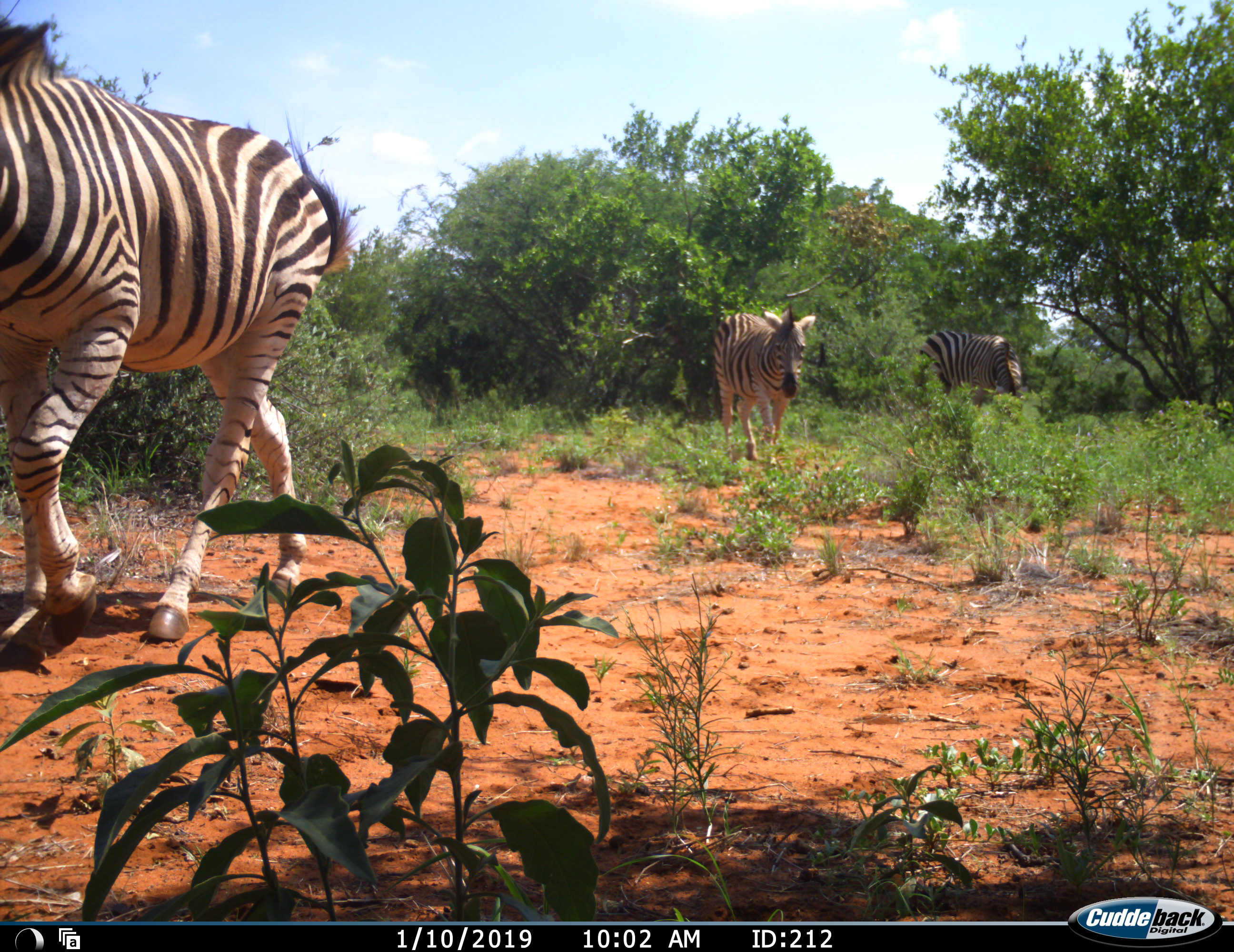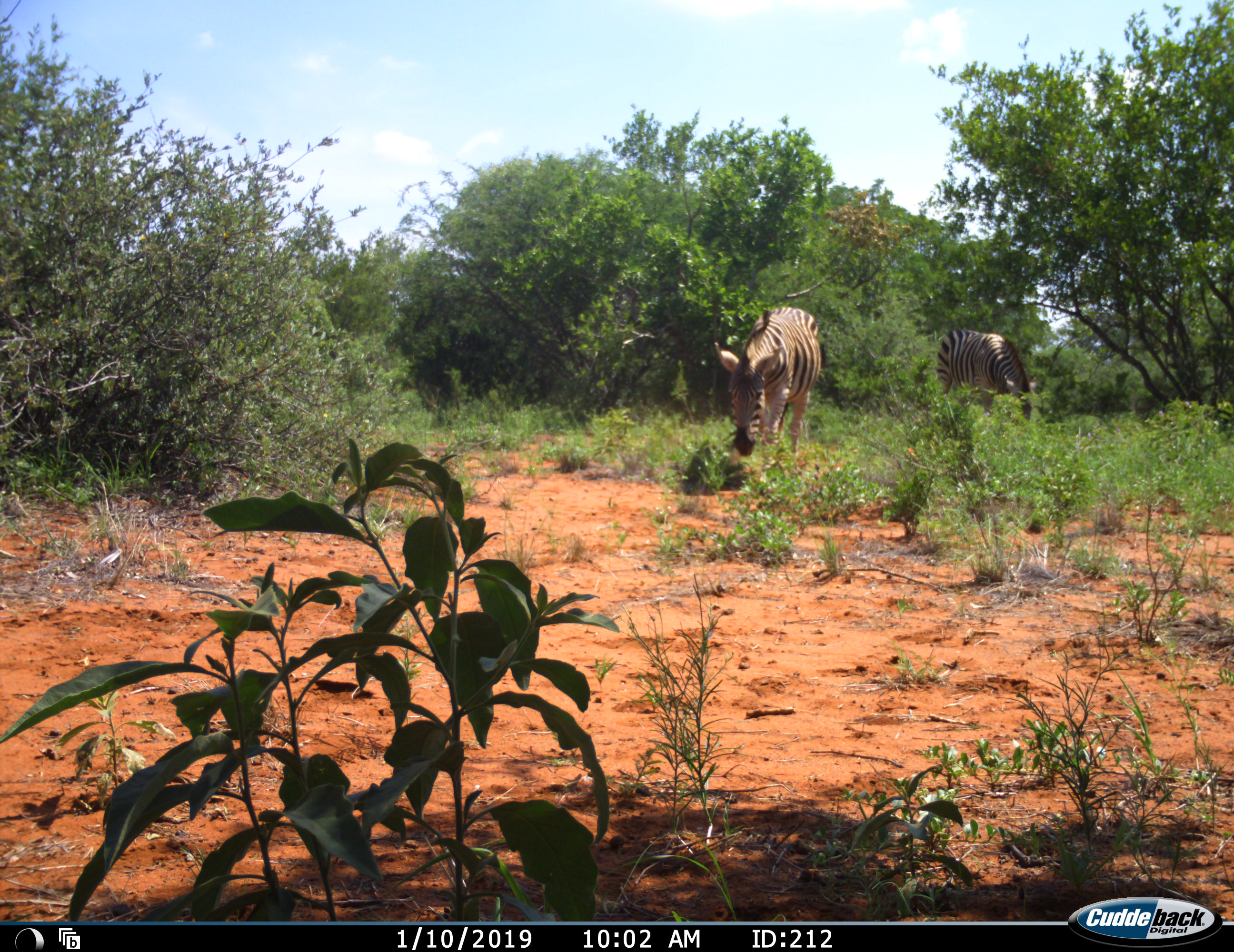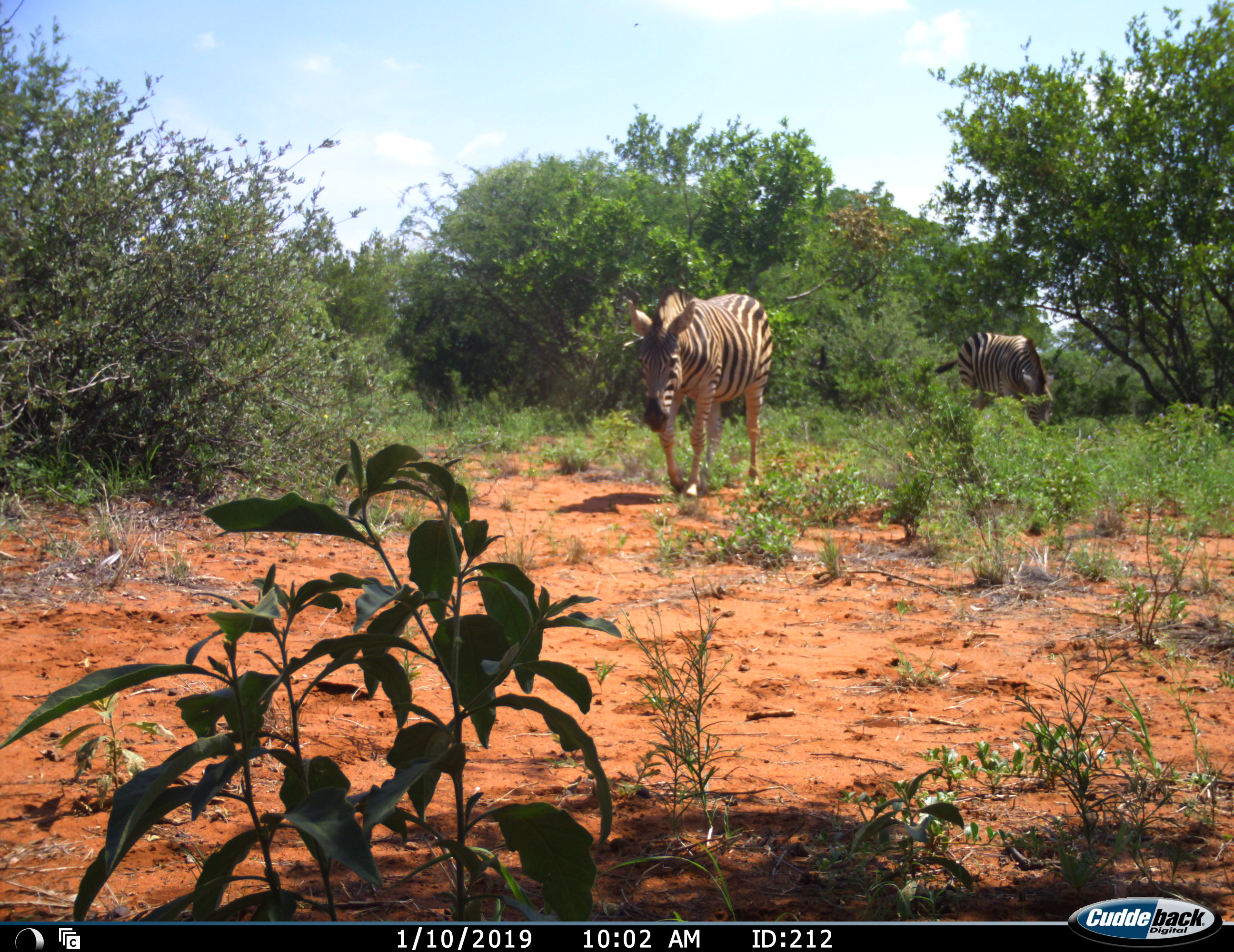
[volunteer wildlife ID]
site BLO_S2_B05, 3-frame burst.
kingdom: Animalia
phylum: Chordata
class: Mammalia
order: Perissodactyla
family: Equidae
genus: Equus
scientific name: Equus quagga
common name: plains zebra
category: zebraplains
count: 3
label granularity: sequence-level